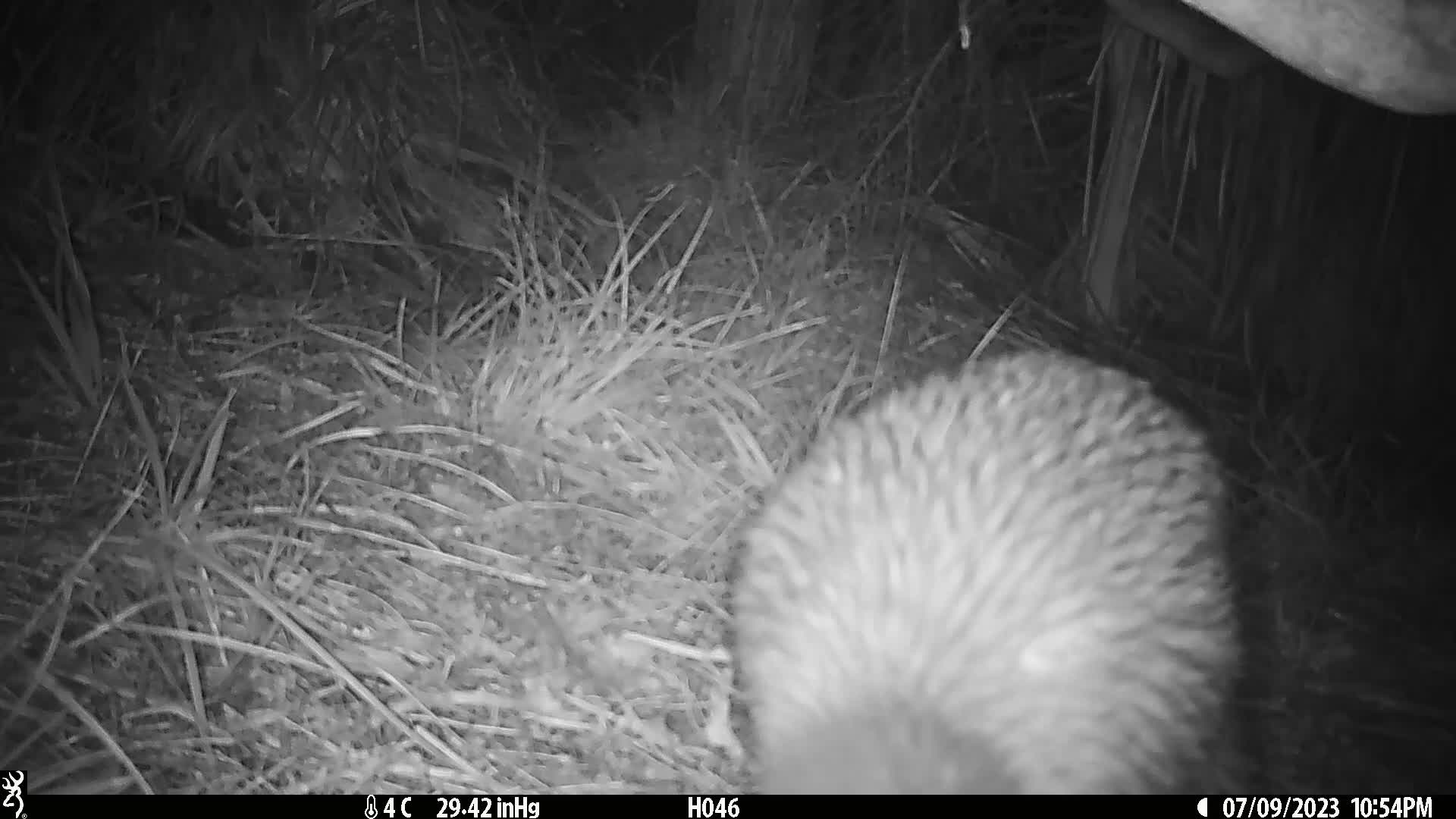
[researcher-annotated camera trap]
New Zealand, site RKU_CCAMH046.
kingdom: Animalia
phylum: Chordata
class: Aves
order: Apterygiformes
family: Apterygidae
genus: Apteryx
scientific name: Apteryx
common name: kiwi